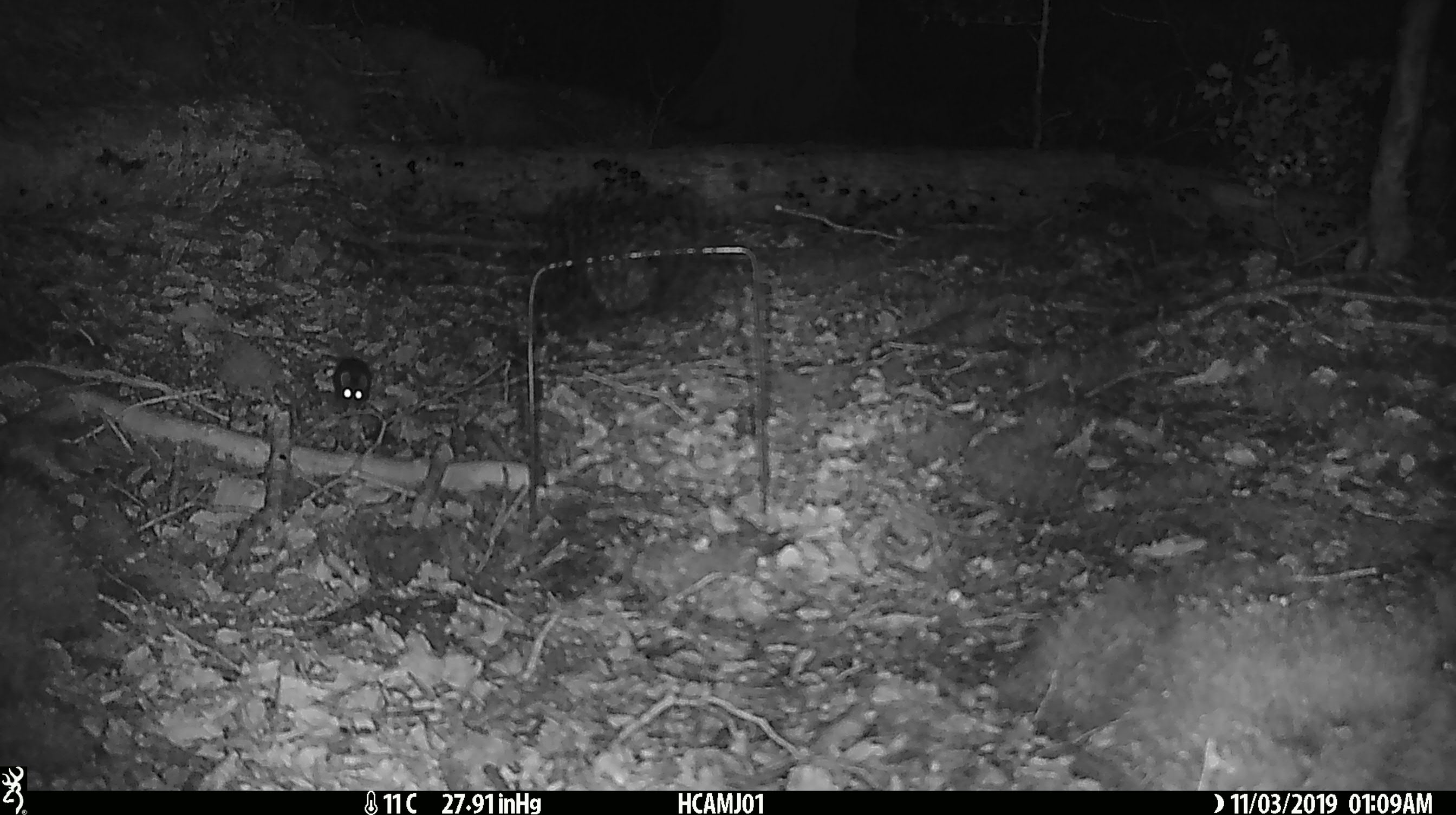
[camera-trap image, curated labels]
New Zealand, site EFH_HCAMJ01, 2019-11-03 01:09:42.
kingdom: Animalia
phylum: Chordata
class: Mammalia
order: Rodentia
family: Muridae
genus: Mus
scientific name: Mus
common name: mouse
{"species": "mouse (Mus)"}